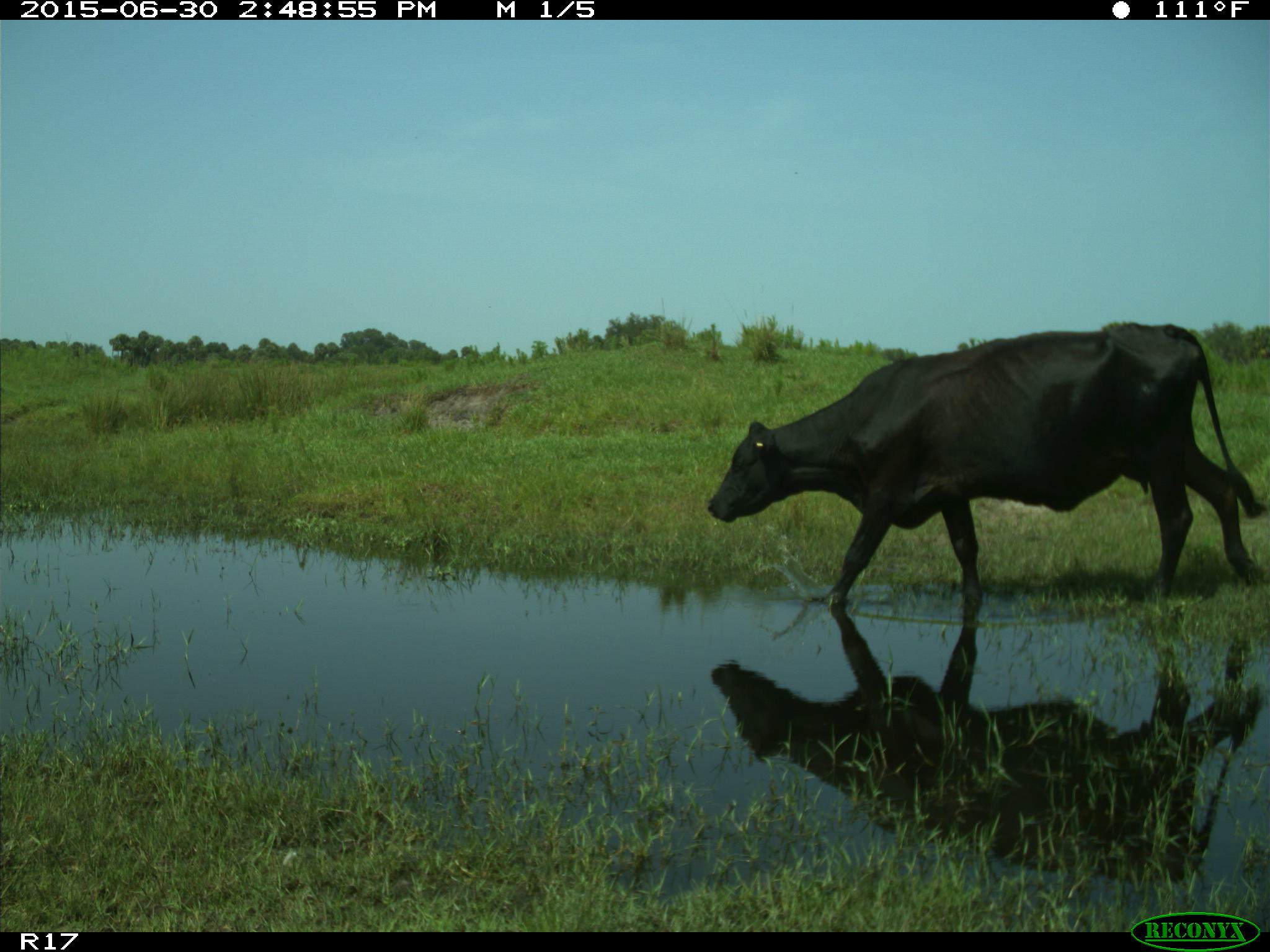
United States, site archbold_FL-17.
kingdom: Animalia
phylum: Chordata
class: Mammalia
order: Artiodactyla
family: Bovidae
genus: Bos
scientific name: Bos taurus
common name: domestic cow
Bos taurus (domestic cow).